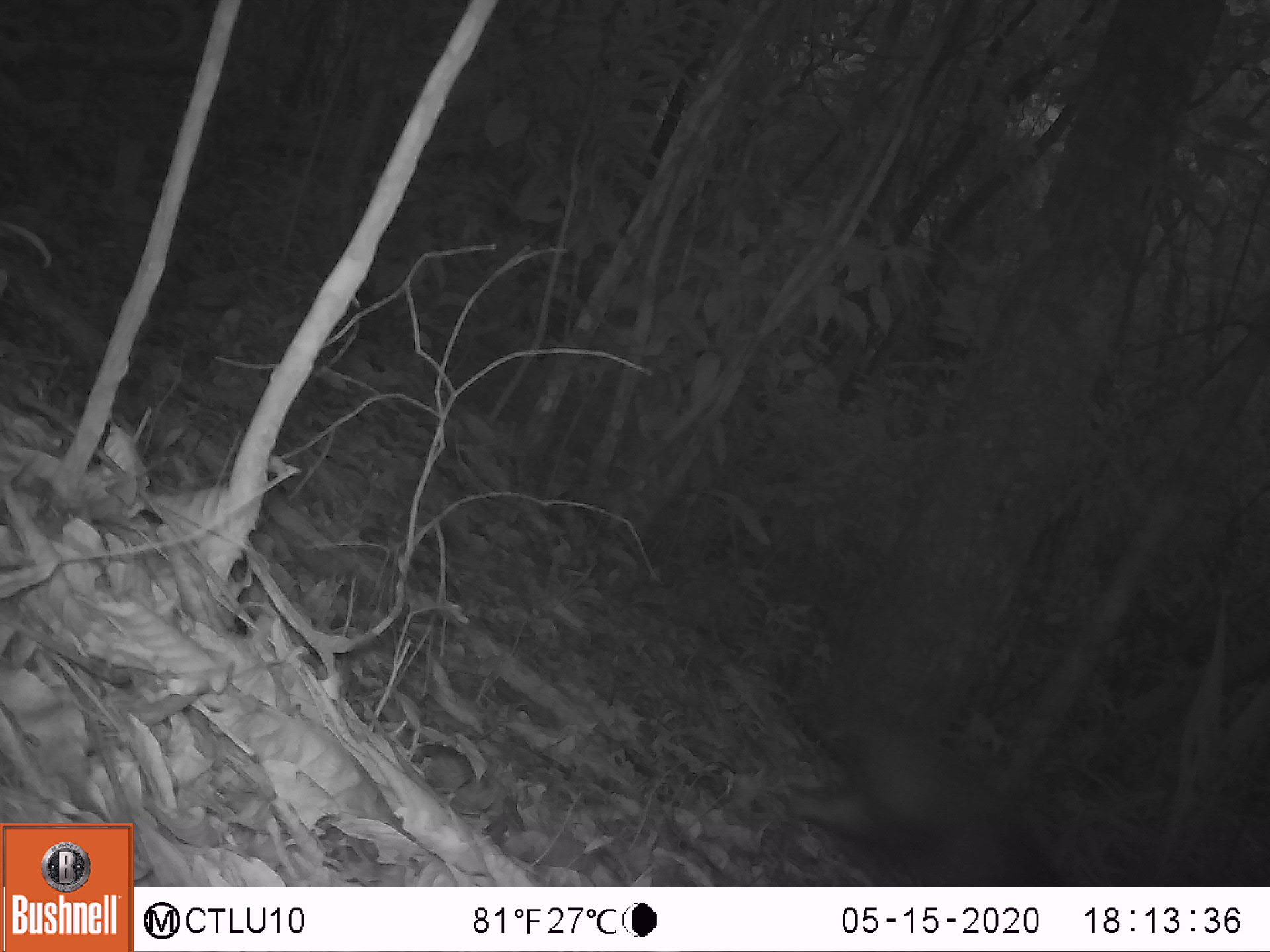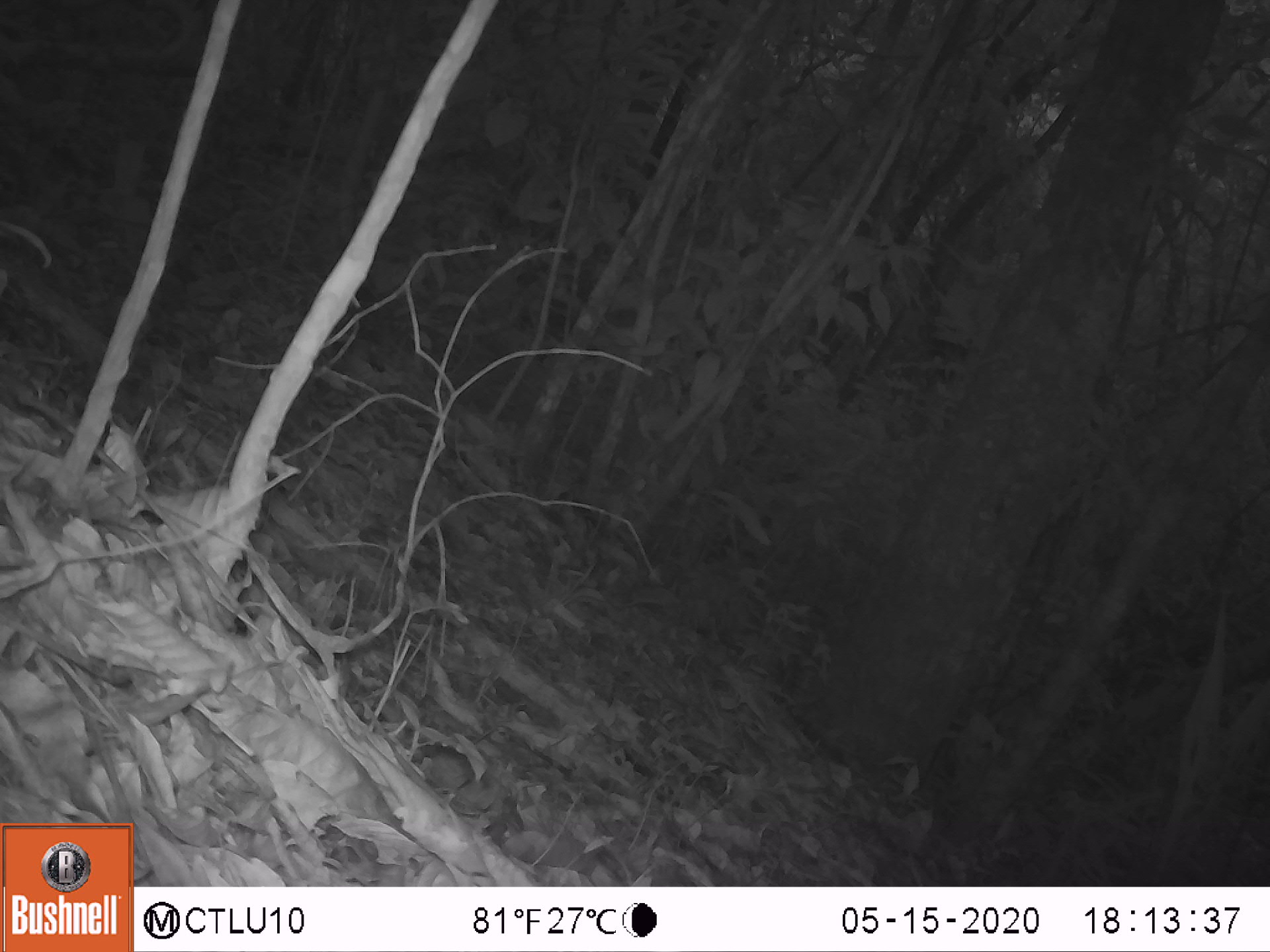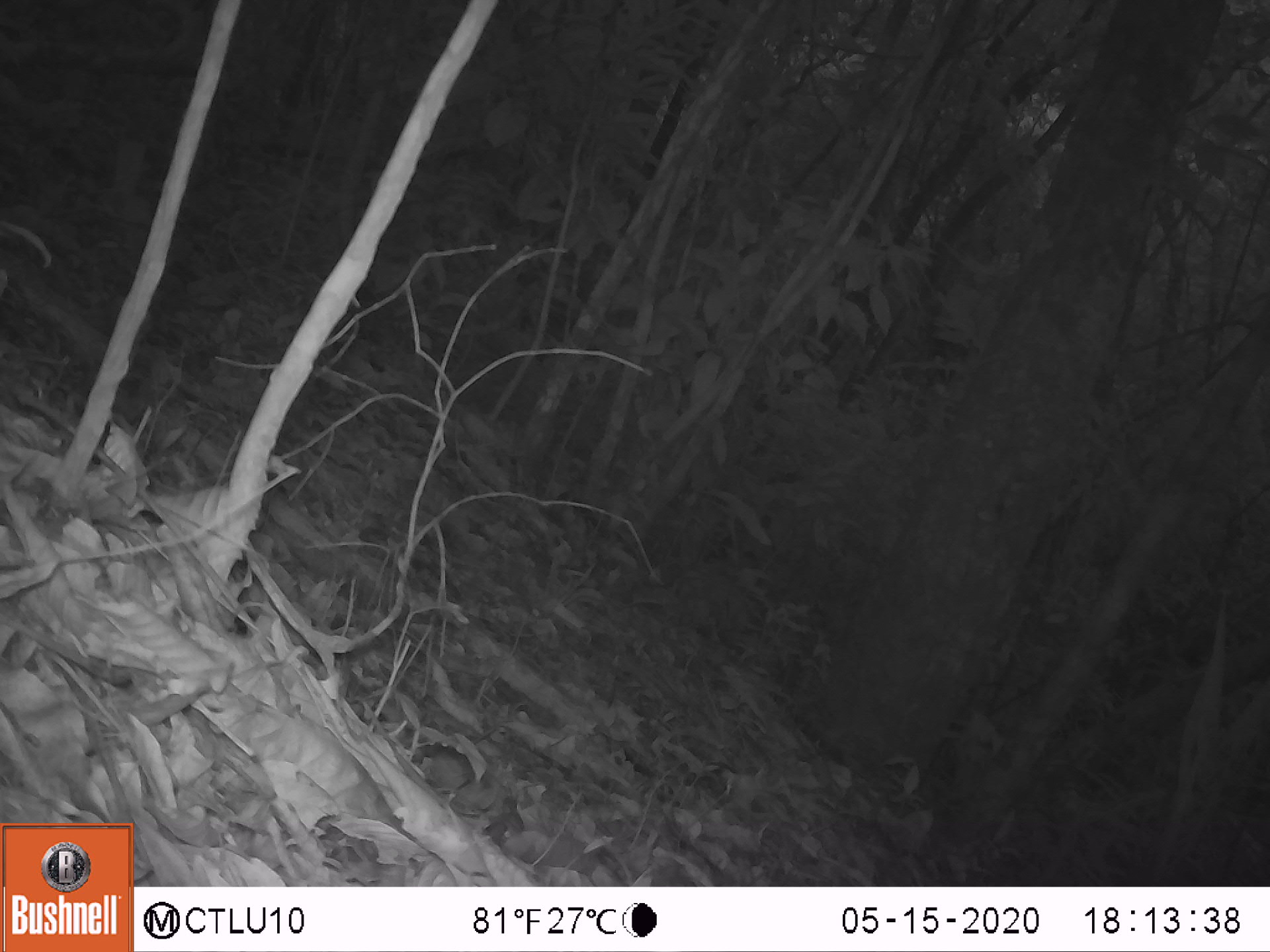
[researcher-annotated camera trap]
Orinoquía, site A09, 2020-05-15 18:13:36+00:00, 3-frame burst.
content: unidentified animal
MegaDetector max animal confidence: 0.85